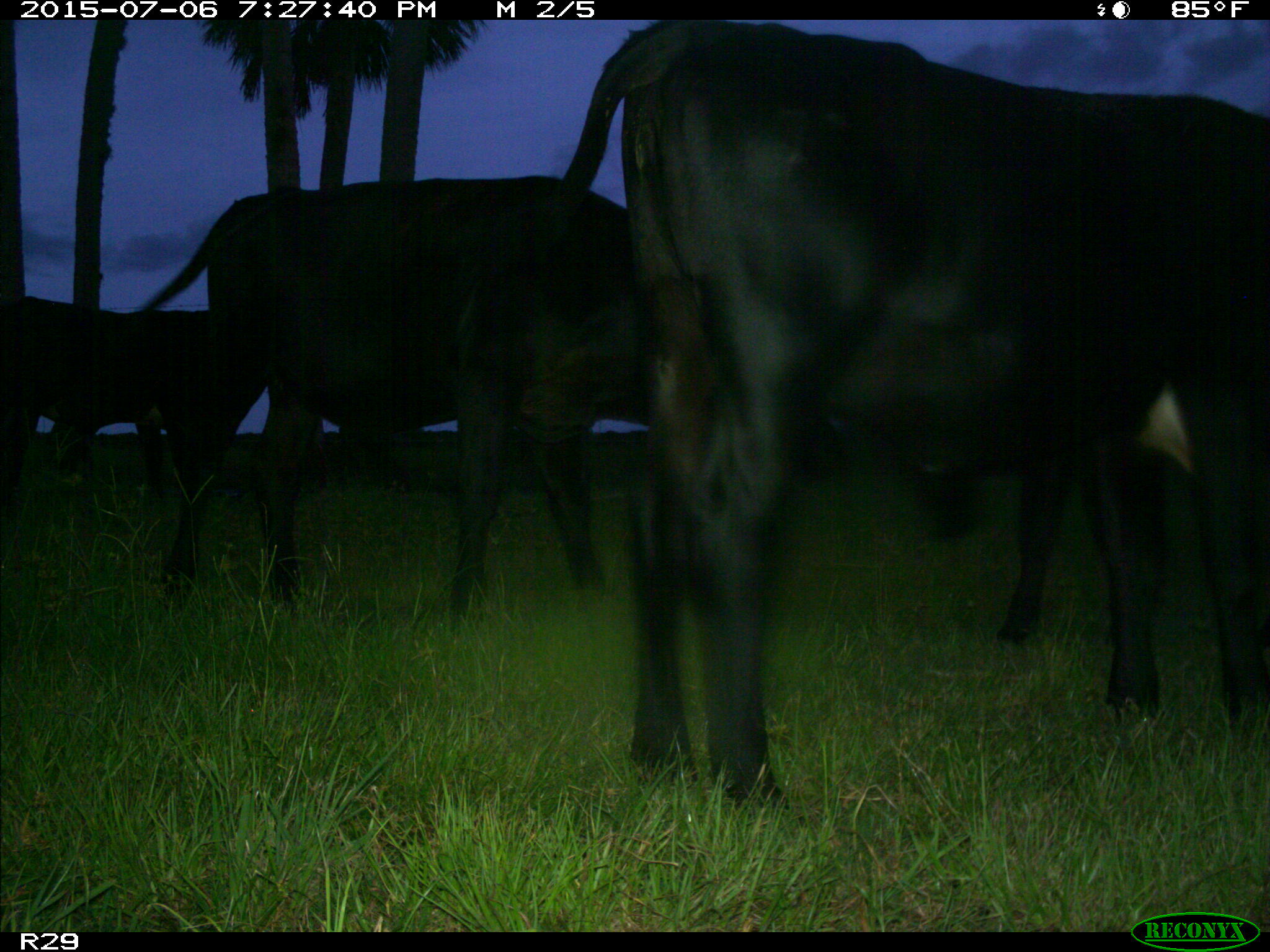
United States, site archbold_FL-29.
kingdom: Animalia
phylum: Chordata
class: Mammalia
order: Artiodactyla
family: Bovidae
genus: Bos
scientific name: Bos taurus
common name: domestic cow